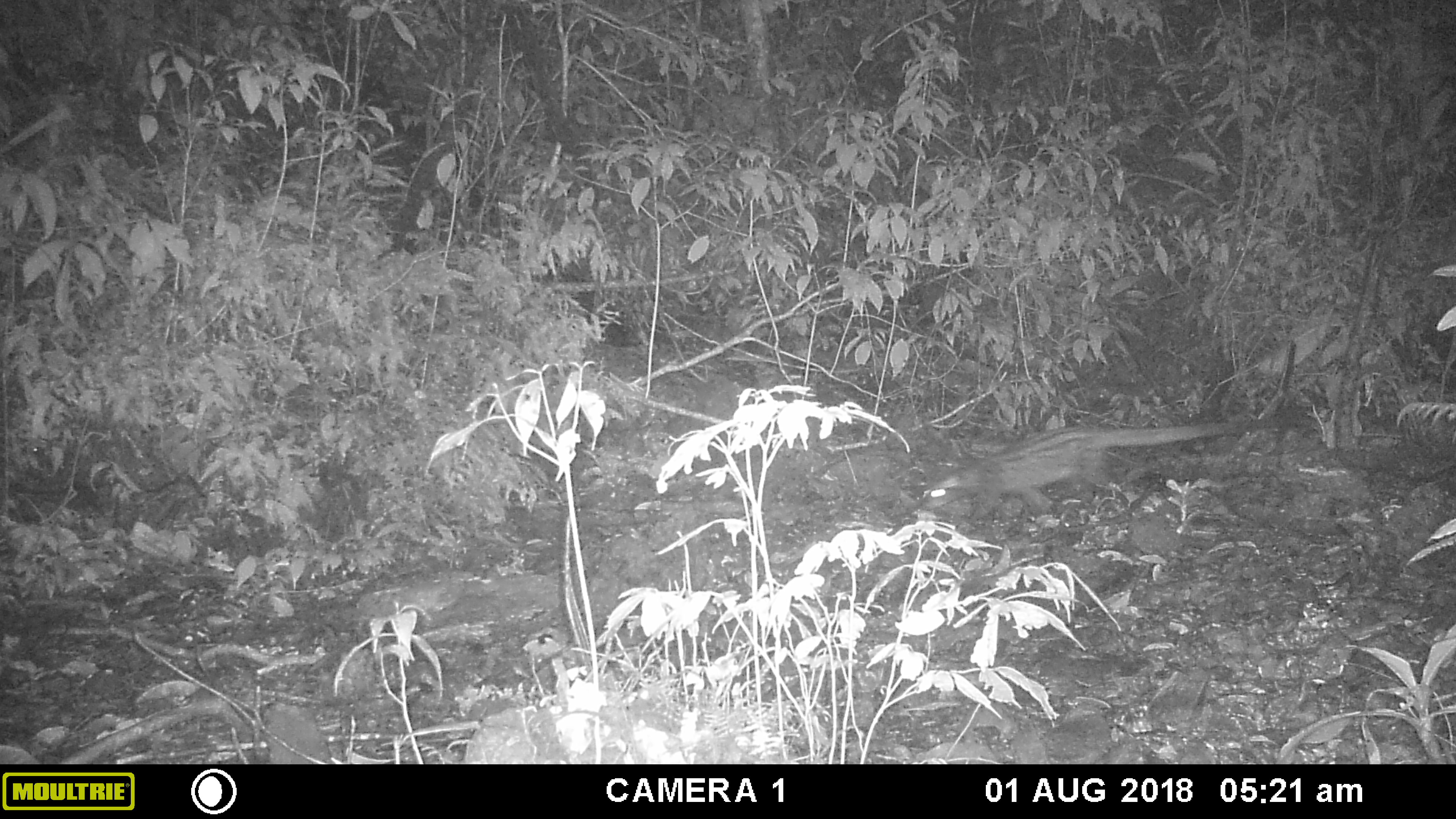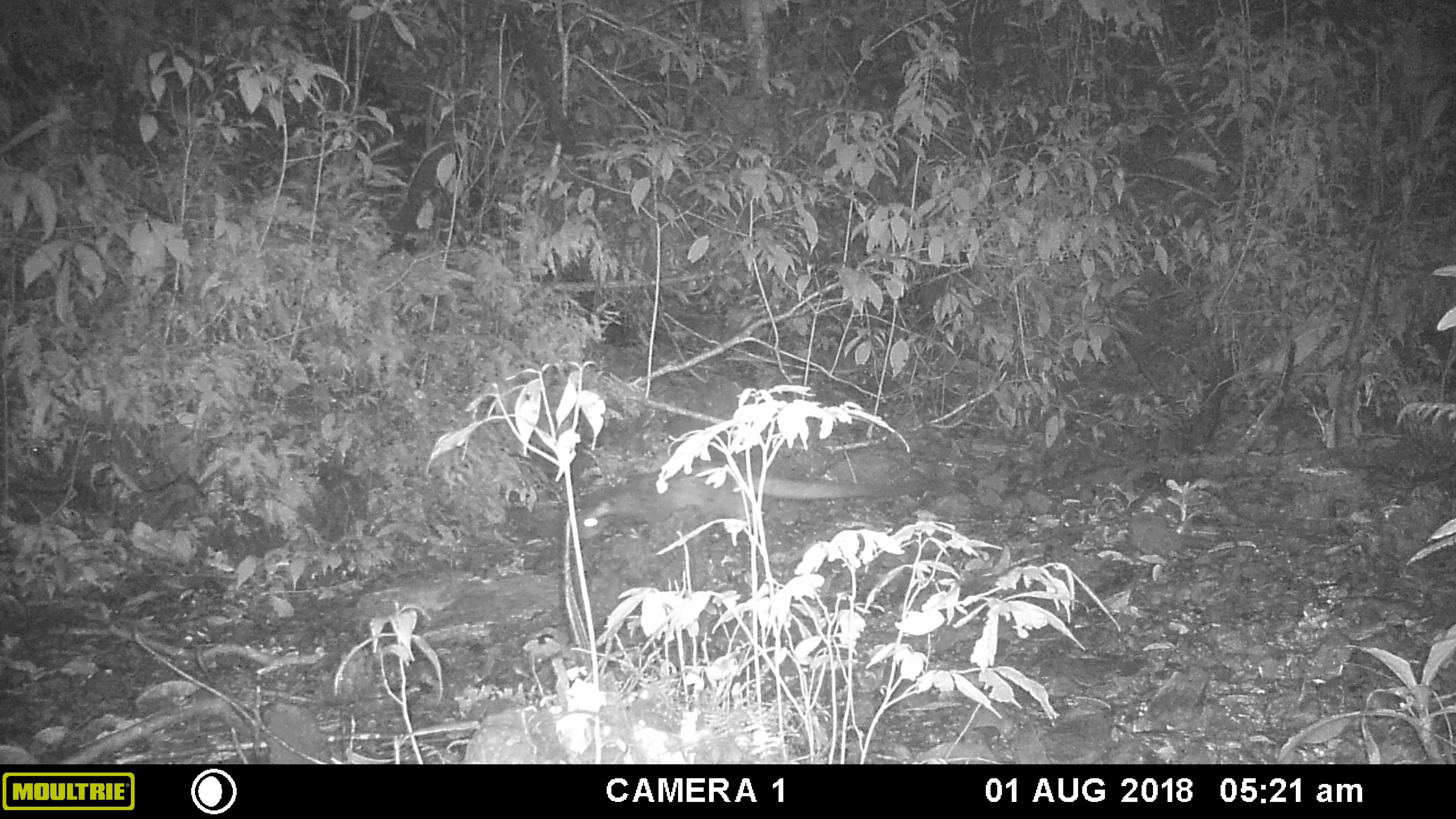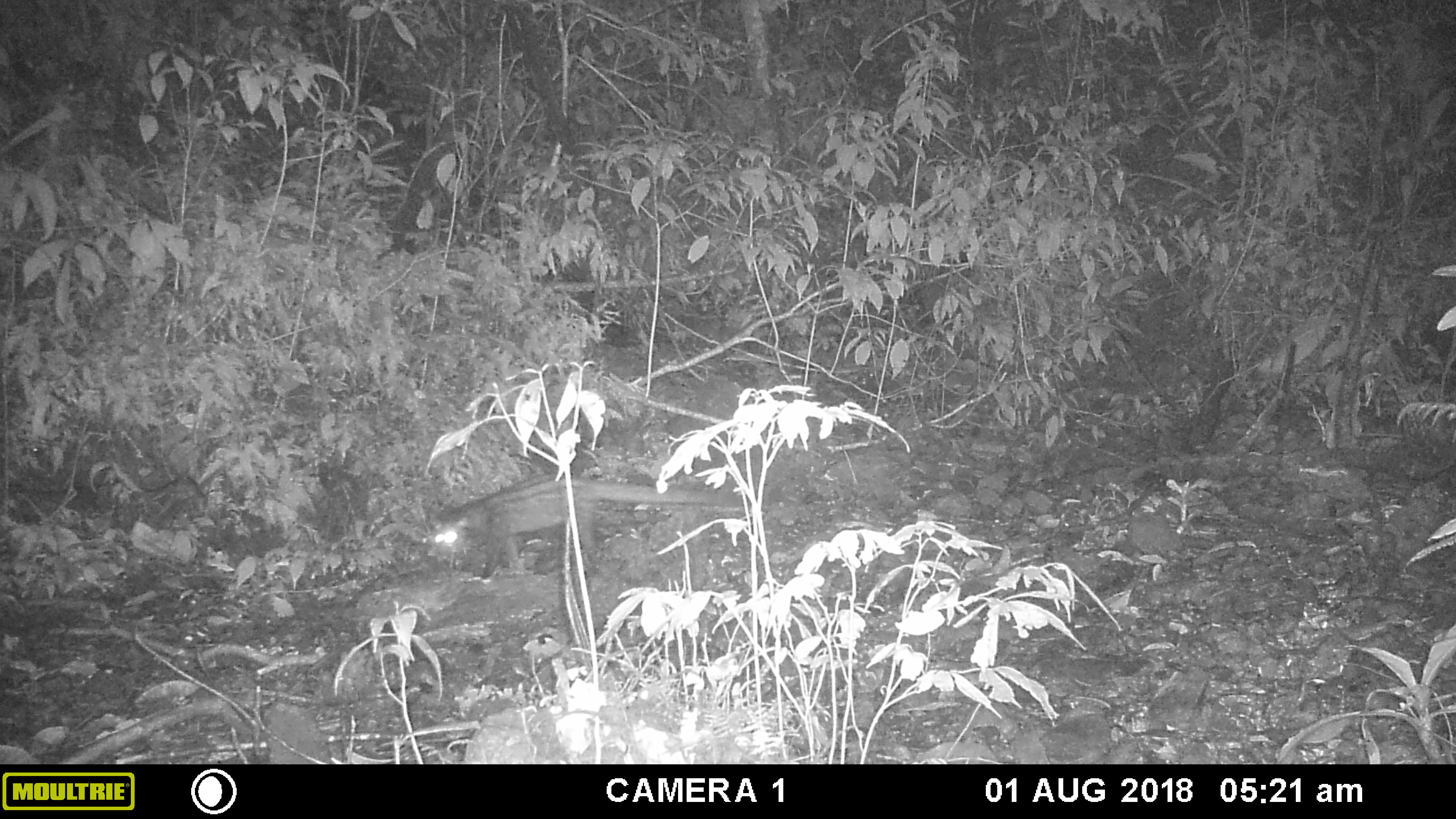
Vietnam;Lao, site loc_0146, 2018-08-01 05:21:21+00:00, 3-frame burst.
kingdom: Animalia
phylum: Chordata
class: Mammalia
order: Carnivora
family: Viverridae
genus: Paradoxurus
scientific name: Paradoxurus hermaphroditus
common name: common palm civet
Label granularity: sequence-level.